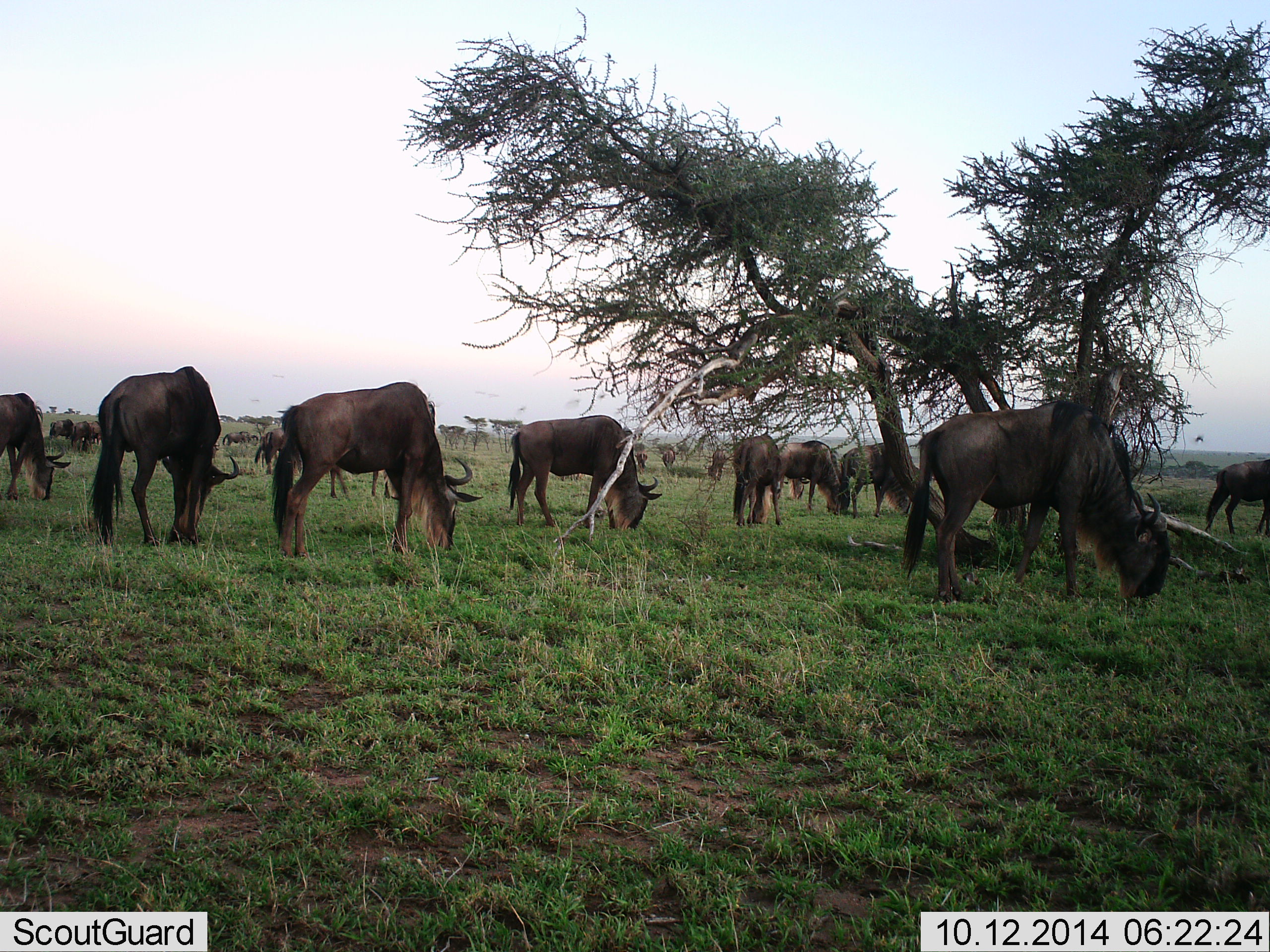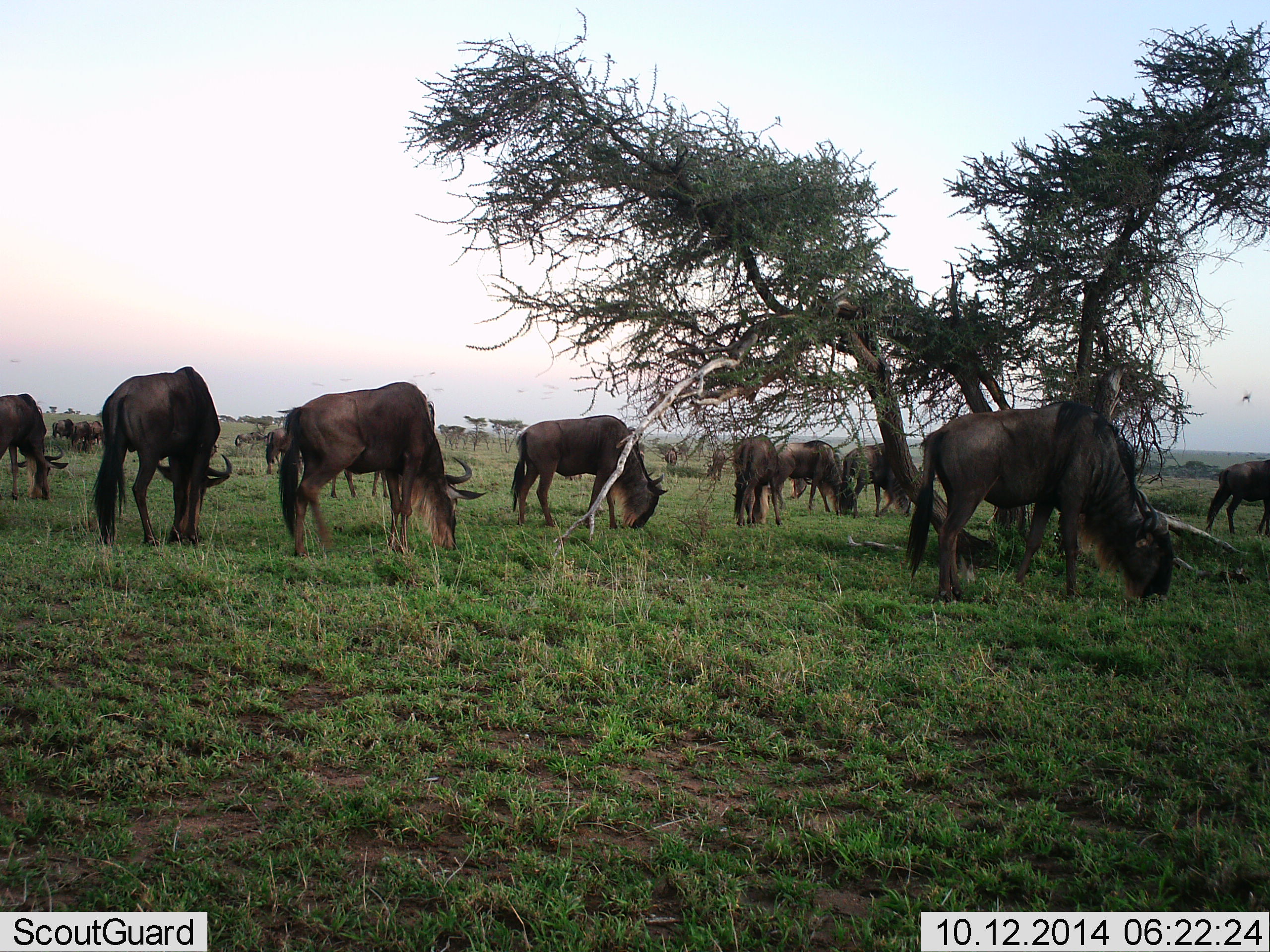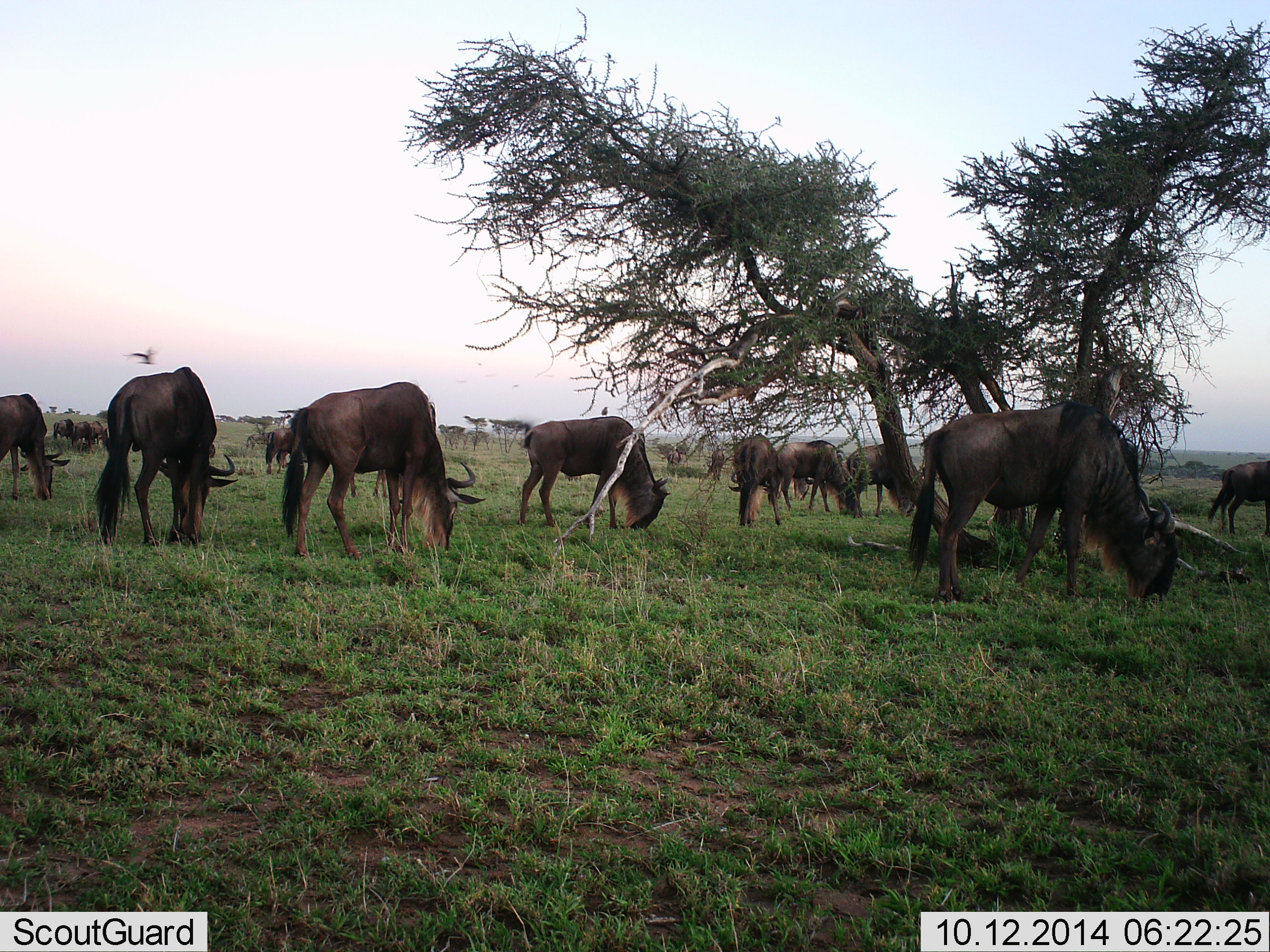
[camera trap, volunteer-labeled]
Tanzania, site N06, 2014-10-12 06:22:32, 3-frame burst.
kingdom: Animalia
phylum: Chordata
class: Mammalia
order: Artiodactyla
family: Bovidae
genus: Connochaetes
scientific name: Connochaetes taurinus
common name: blue wildebeest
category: wildebeest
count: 11-50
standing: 12%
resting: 0%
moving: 12%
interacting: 0%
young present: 0%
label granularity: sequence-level